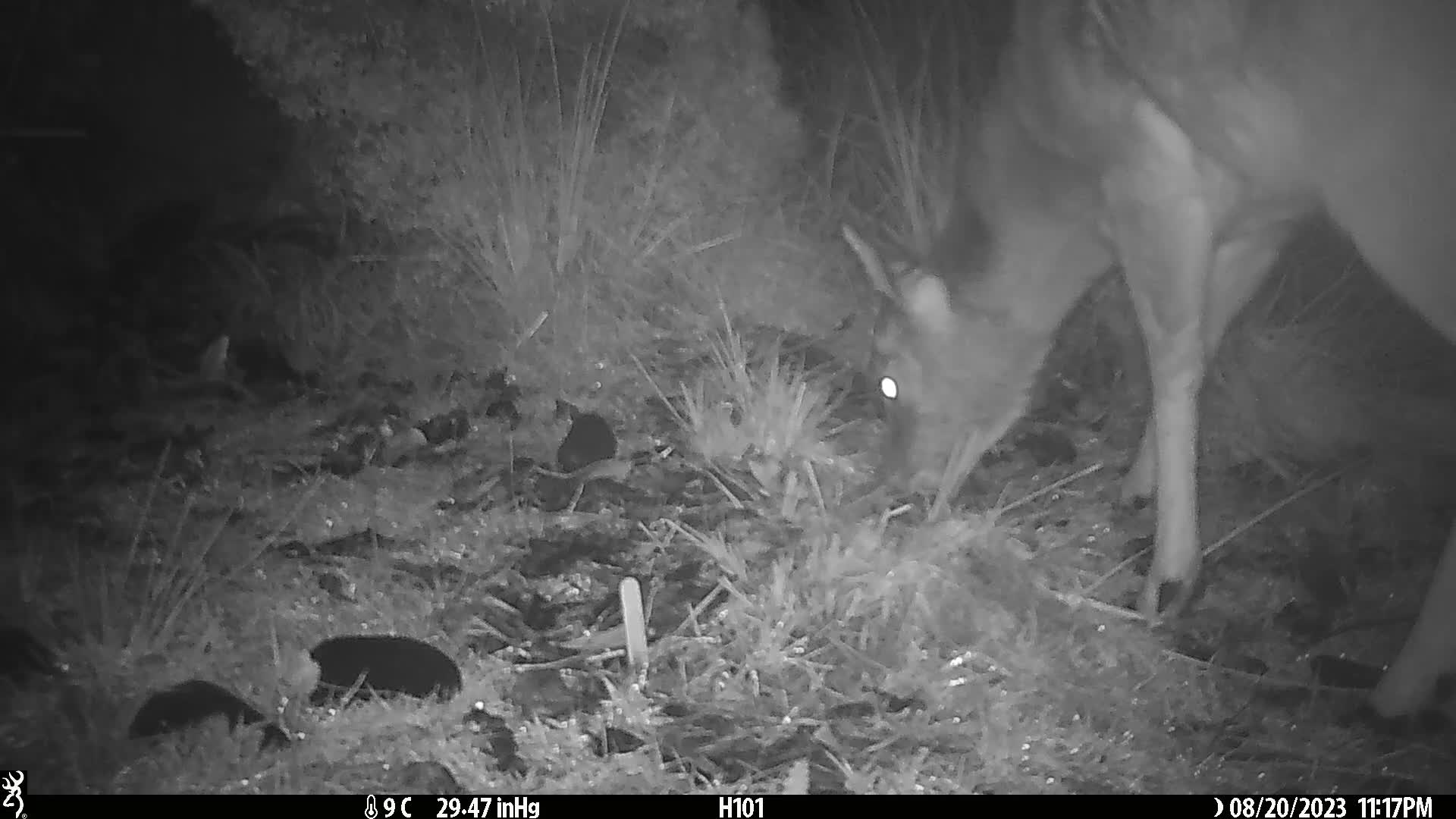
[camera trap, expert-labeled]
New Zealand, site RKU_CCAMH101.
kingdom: Animalia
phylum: Chordata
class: Mammalia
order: Artiodactyla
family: Cervidae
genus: Odocoileus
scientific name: Odocoileus virginianus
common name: white-tailed deer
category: white tailed deer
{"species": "white tailed deer (white-tailed deer) (Odocoileus virginianus)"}